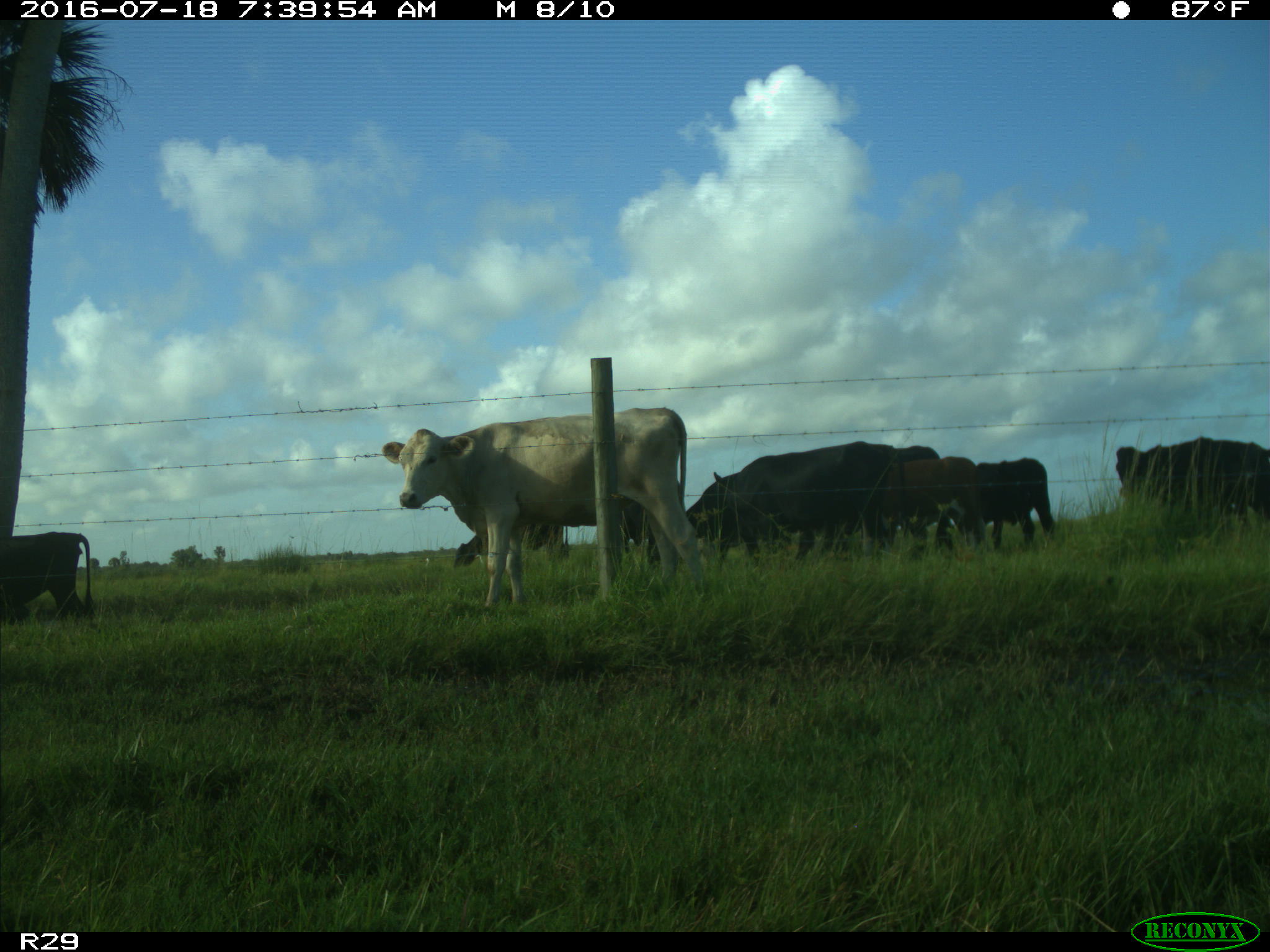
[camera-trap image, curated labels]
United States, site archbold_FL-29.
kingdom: Animalia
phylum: Chordata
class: Mammalia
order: Artiodactyla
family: Bovidae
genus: Bos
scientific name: Bos taurus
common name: domestic cow